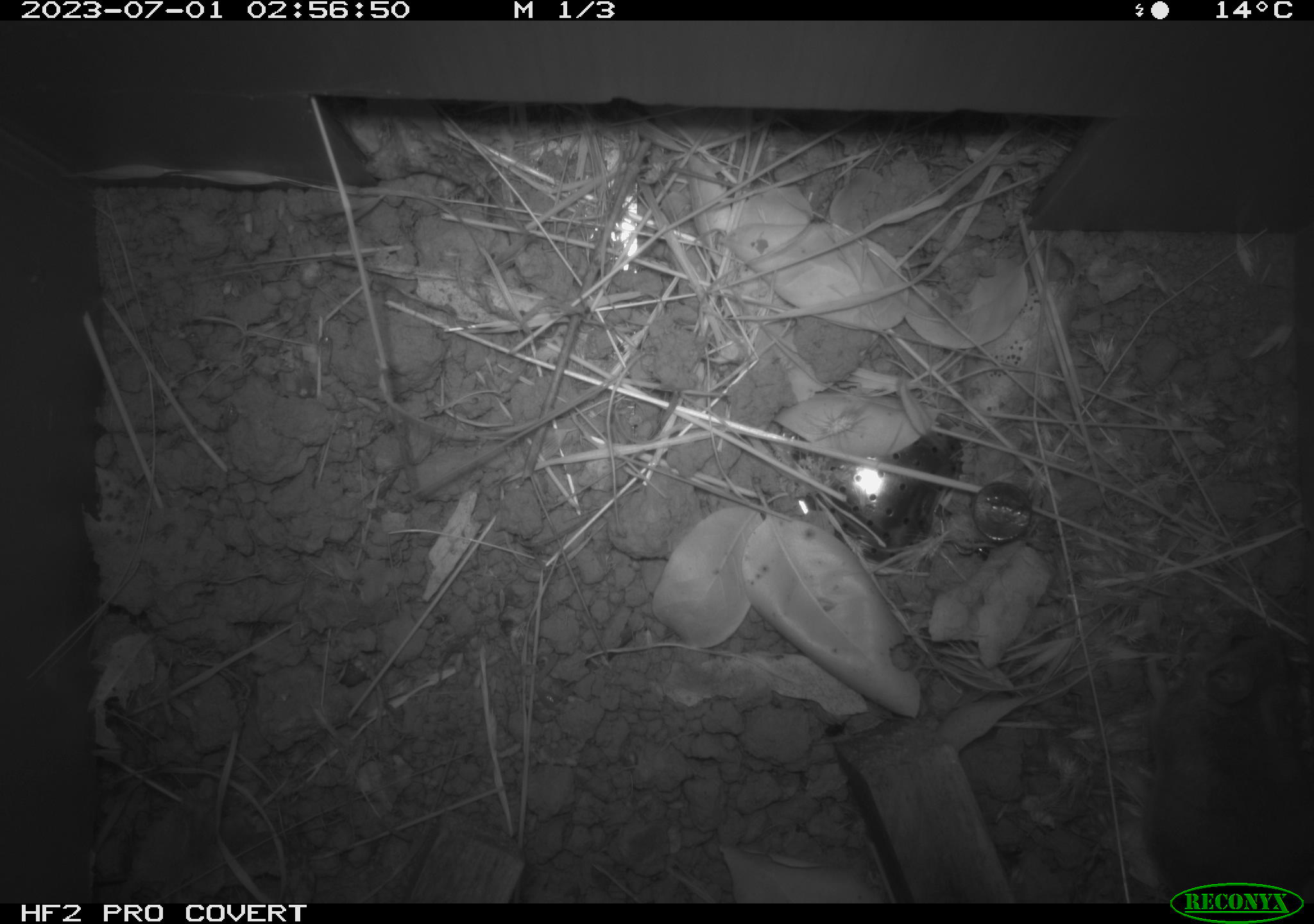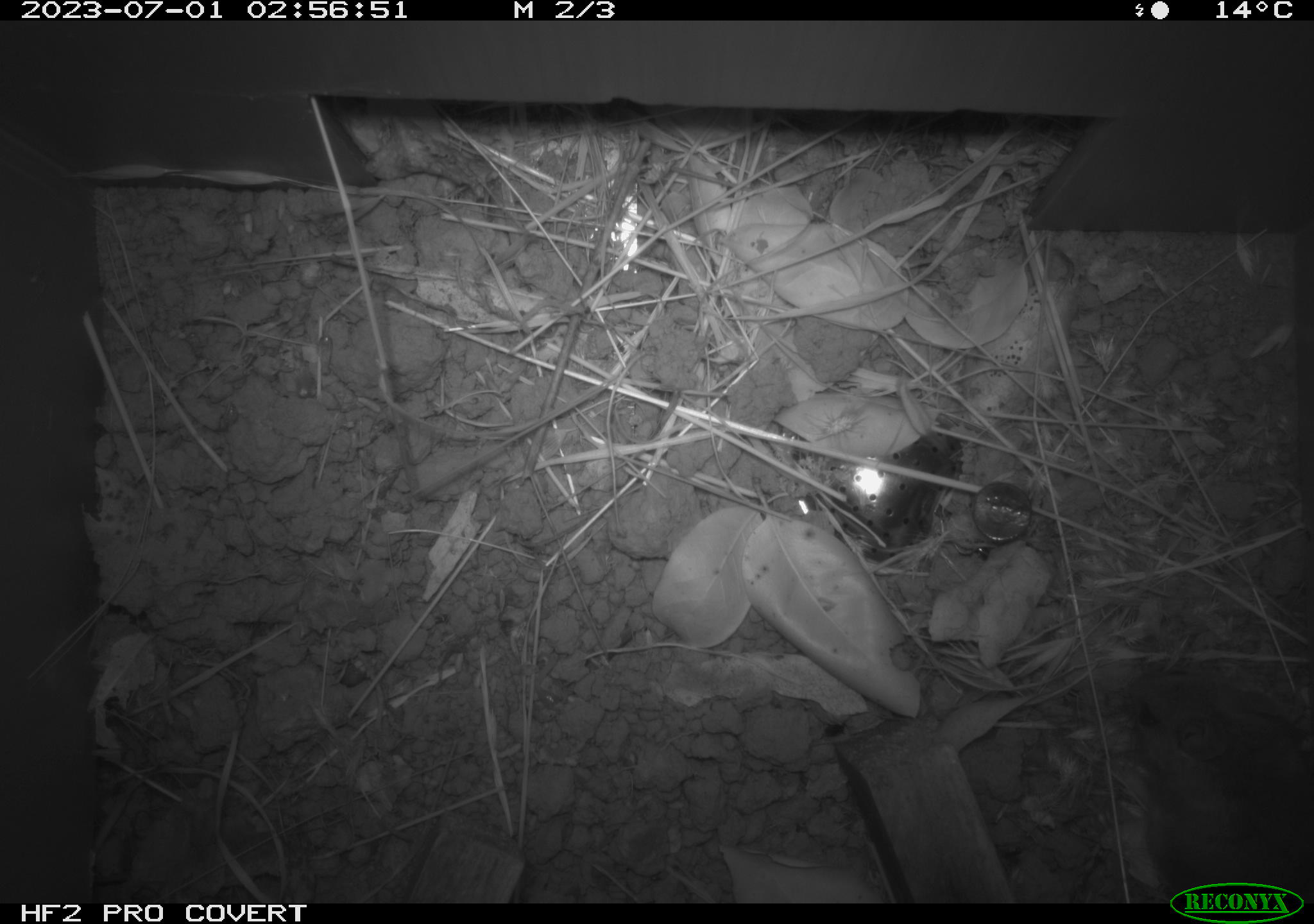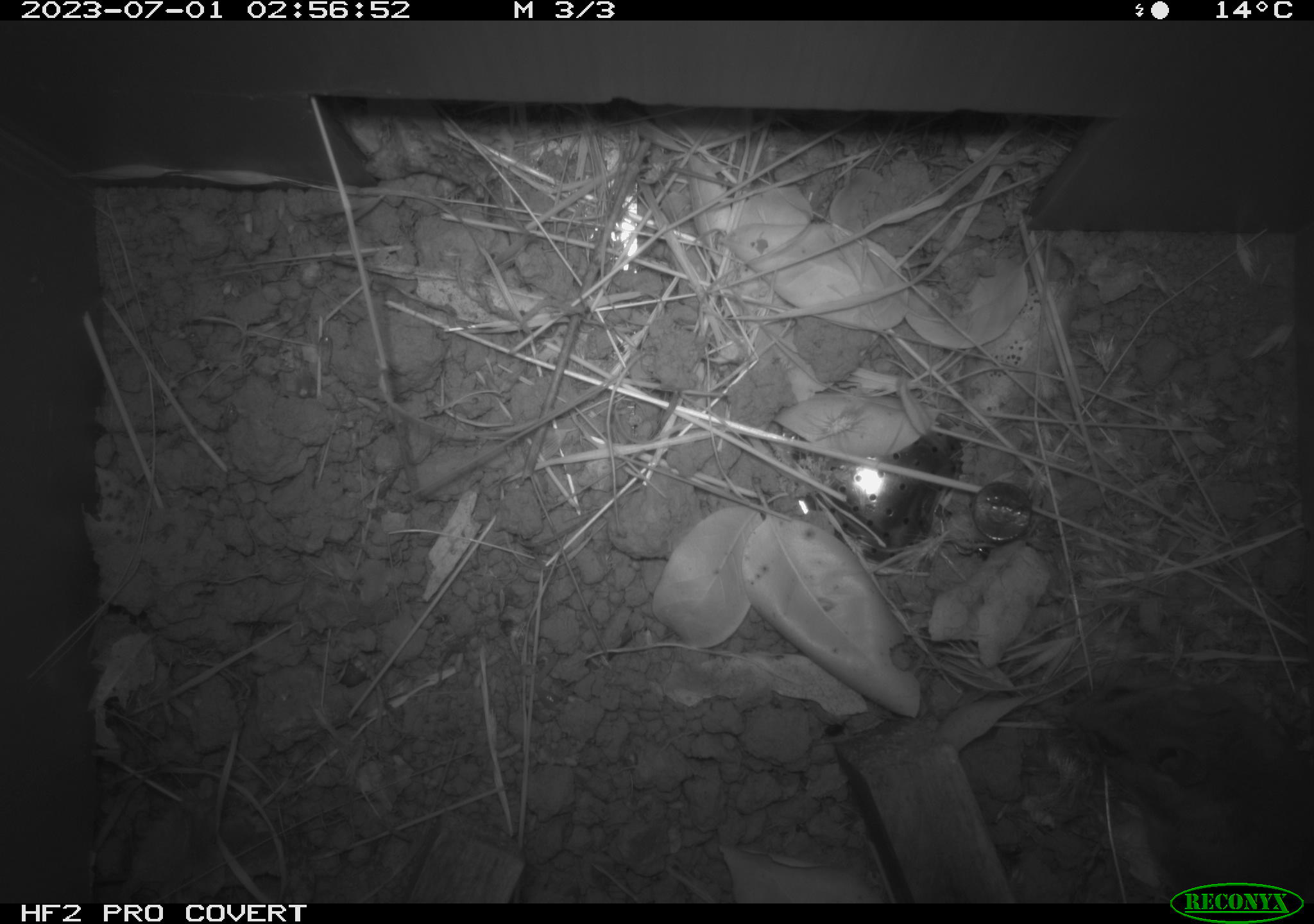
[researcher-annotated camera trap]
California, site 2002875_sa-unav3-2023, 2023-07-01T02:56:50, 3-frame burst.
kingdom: Animalia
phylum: Chordata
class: Mammalia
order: Rodentia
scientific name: Rodentia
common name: mouse species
Mouse species (Rodentia).